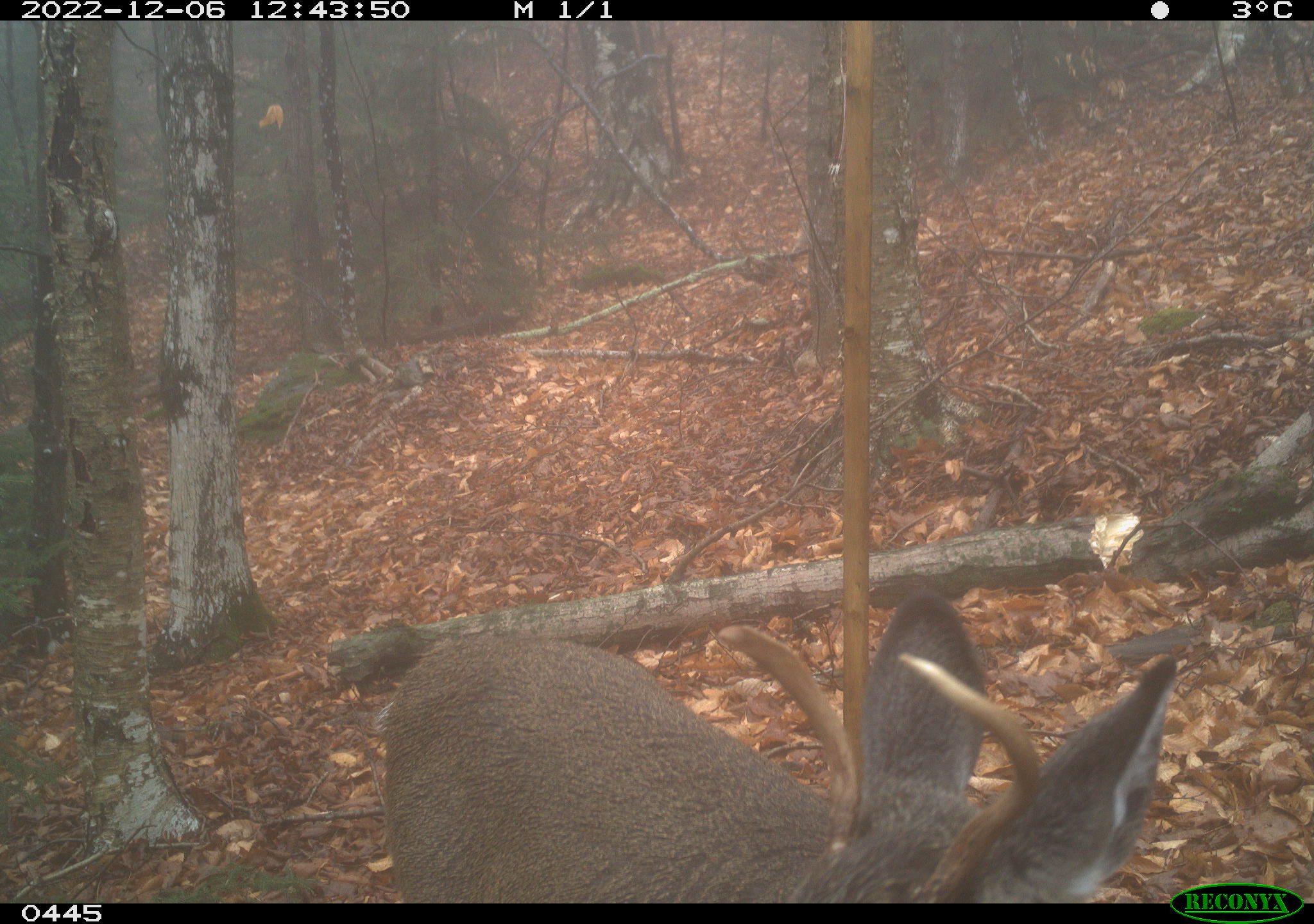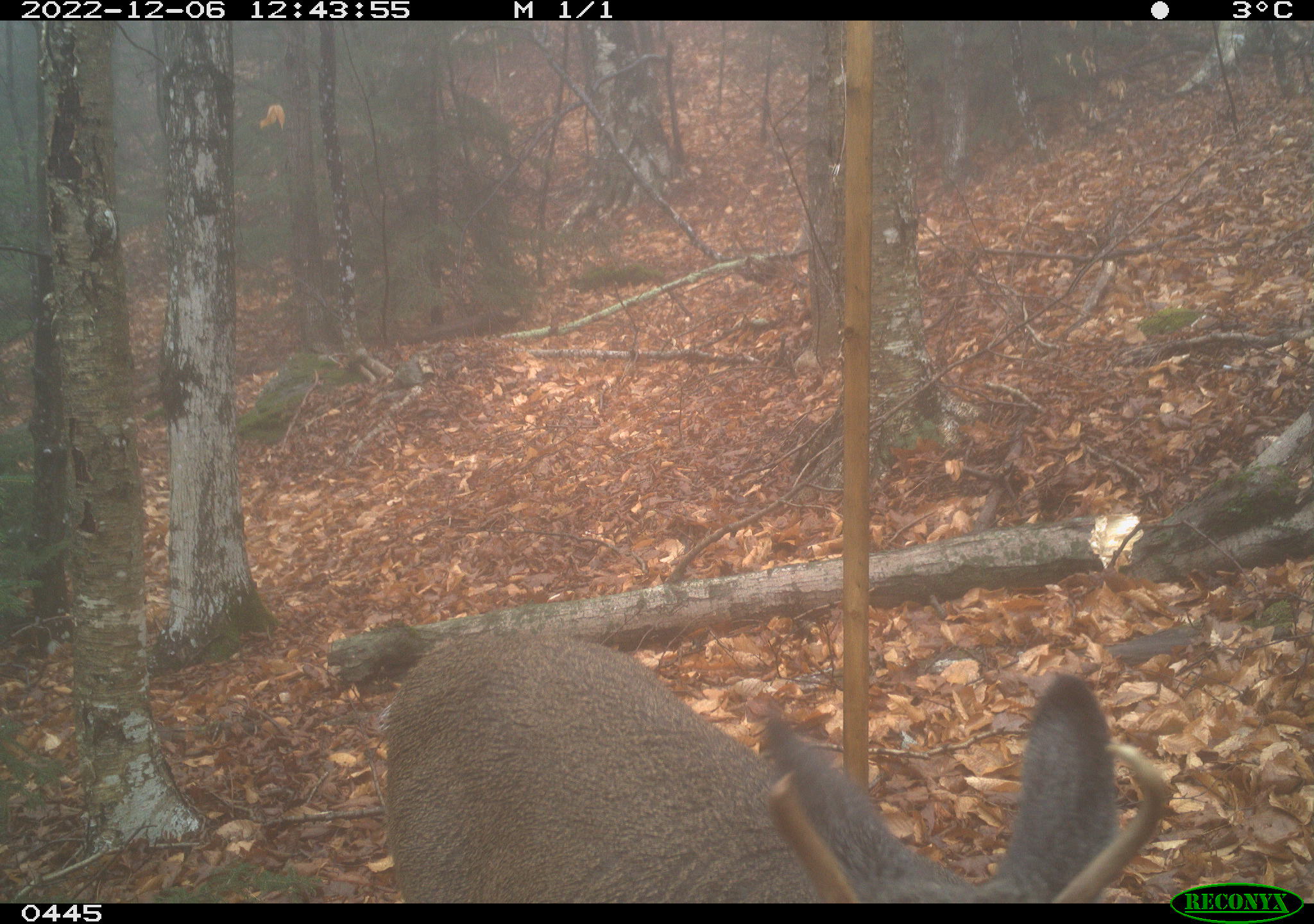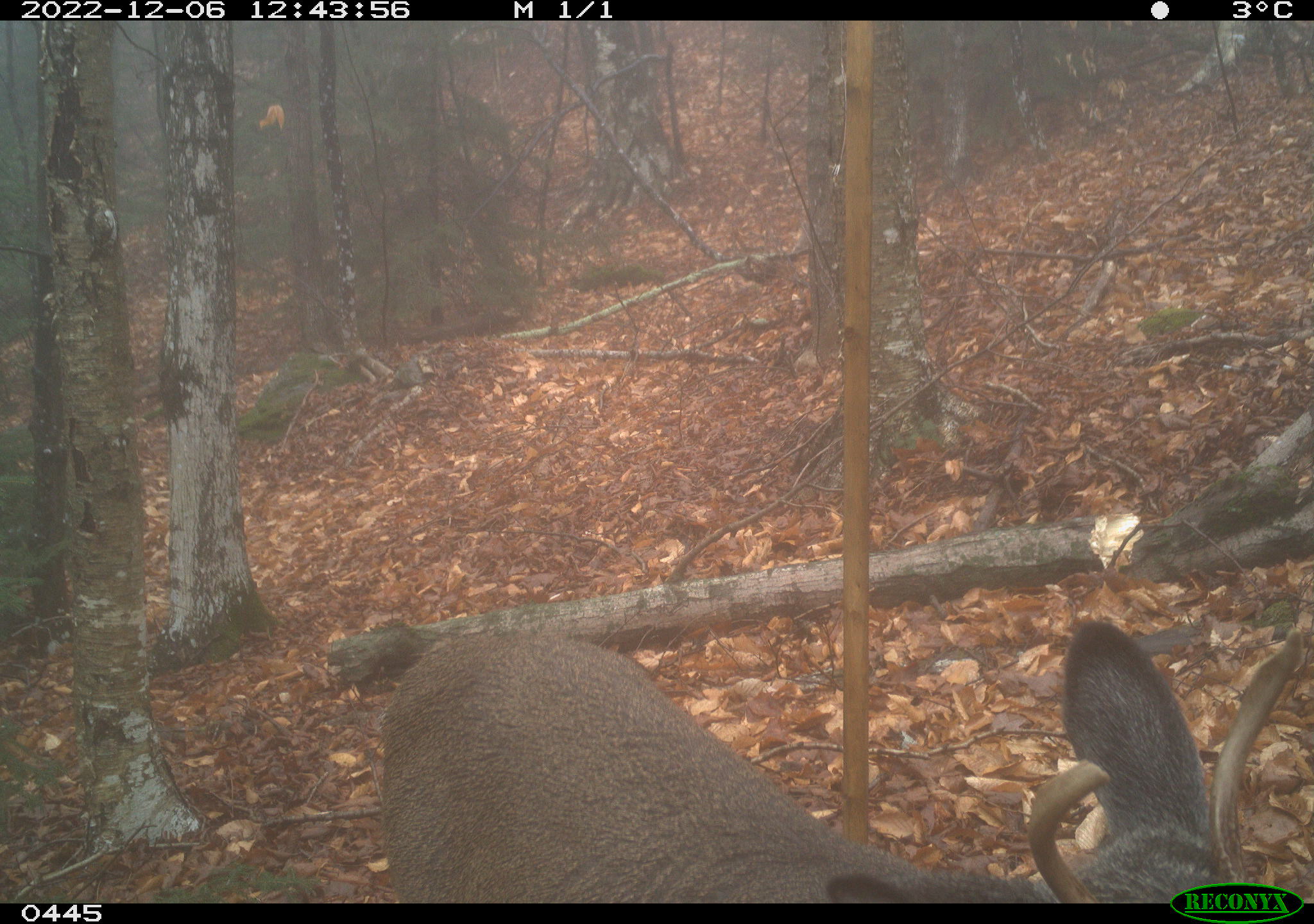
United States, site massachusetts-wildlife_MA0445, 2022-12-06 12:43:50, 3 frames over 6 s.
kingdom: Animalia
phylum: Chordata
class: Mammalia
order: Artiodactyla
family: Cervidae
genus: Odocoileus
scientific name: Odocoileus virginianus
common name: white-tailed deer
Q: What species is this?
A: White-tailed deer (Odocoileus virginianus).